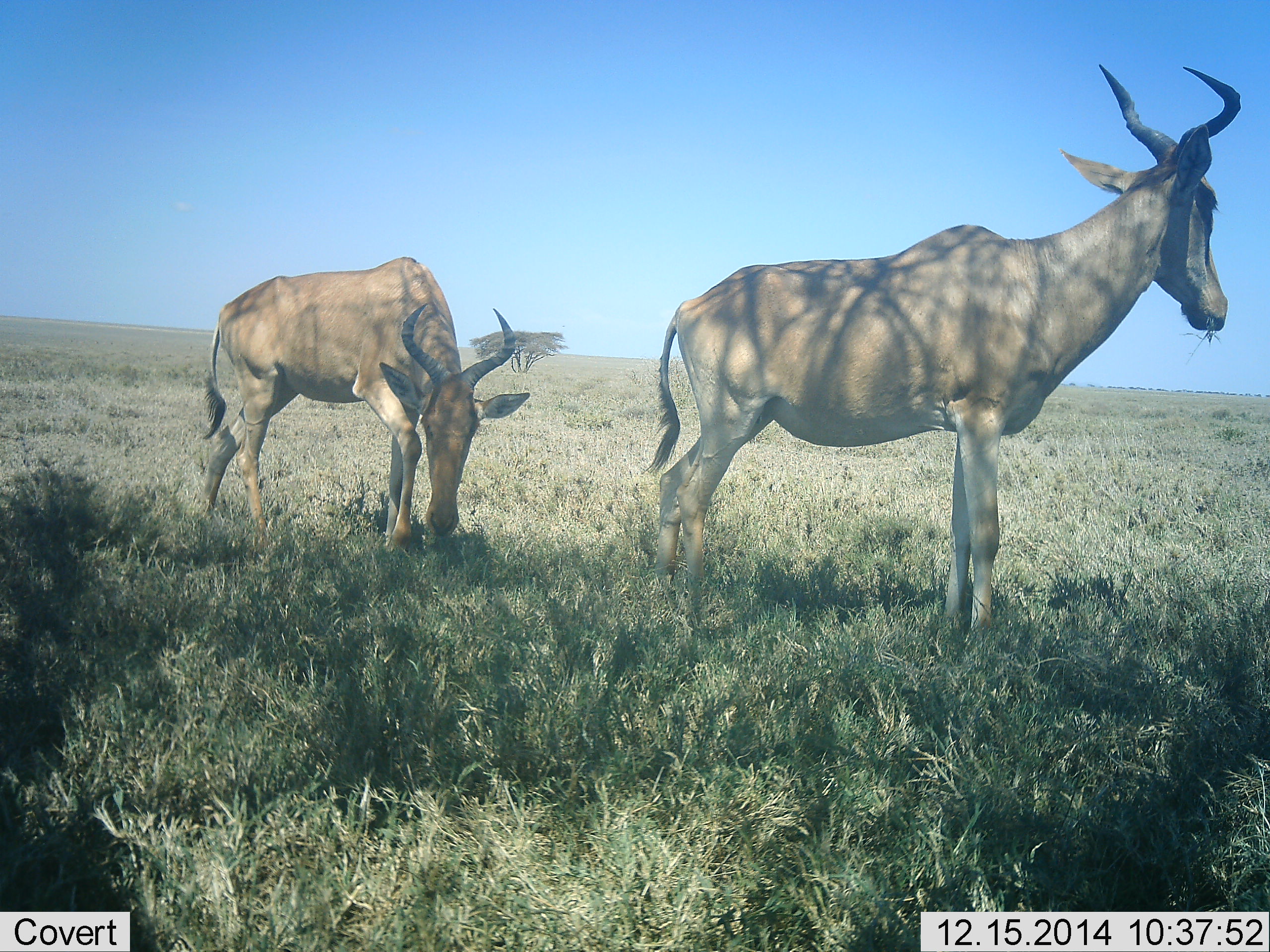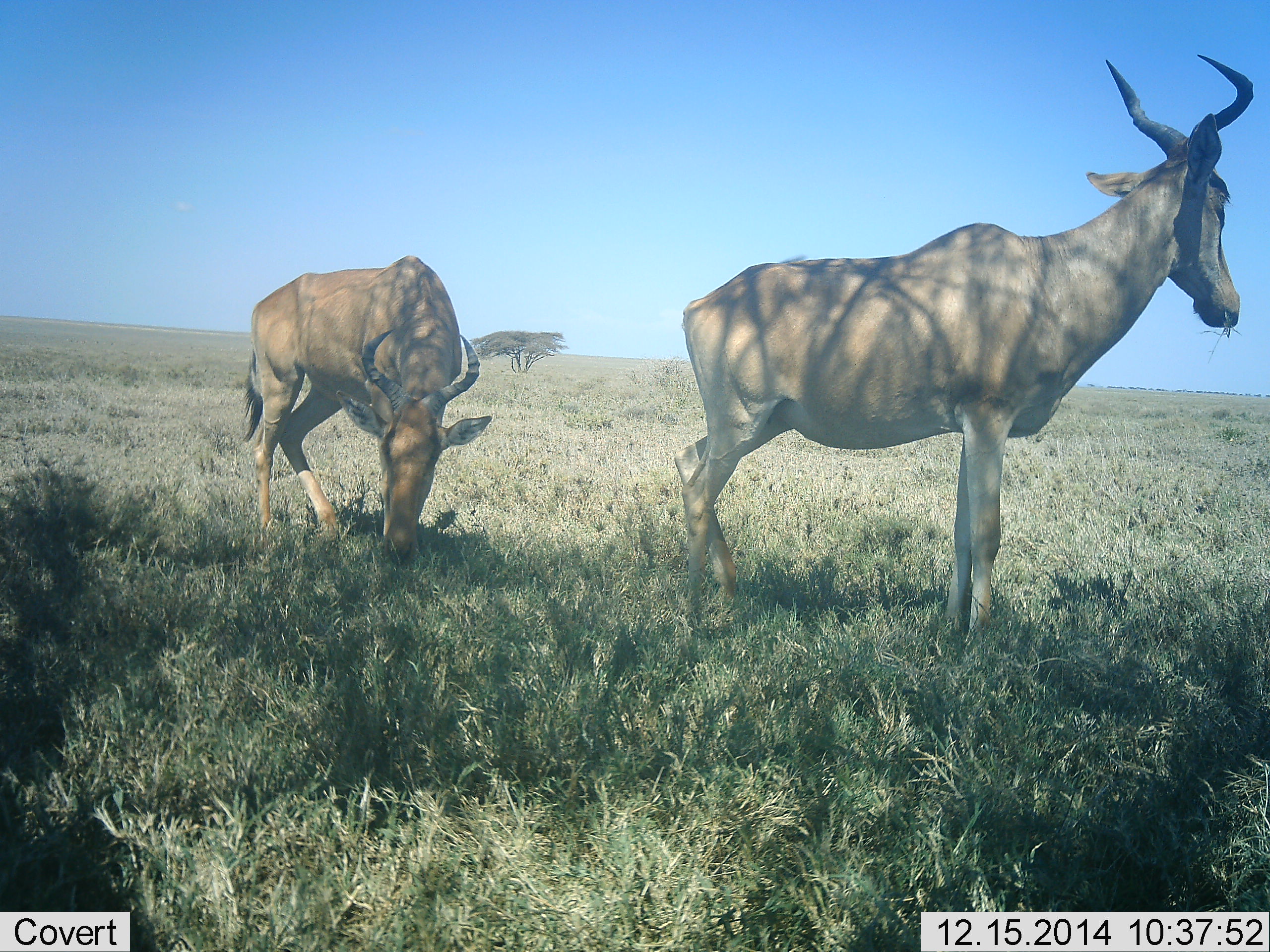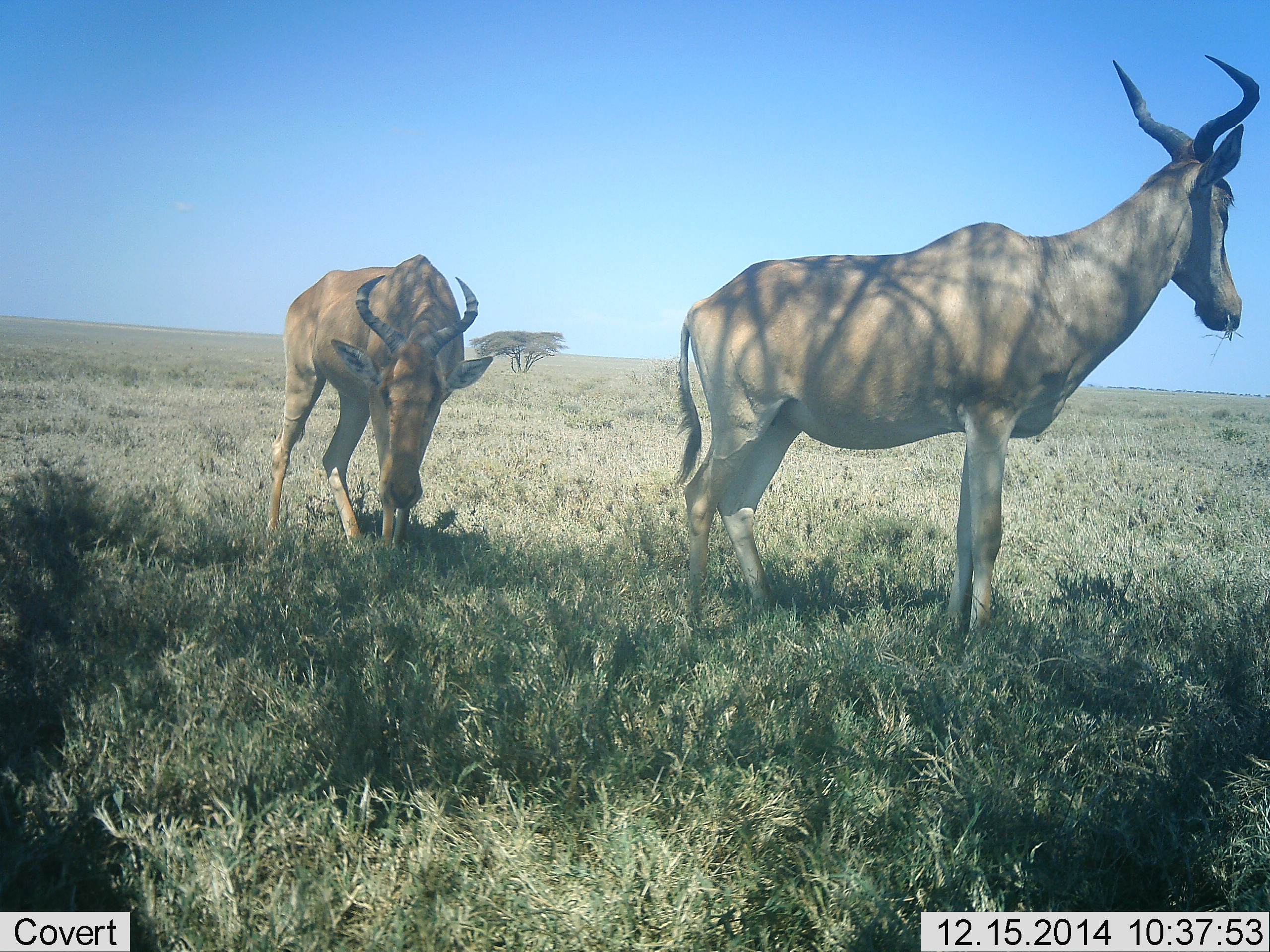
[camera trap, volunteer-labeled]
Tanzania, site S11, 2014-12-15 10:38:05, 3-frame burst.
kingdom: Animalia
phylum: Chordata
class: Mammalia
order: Artiodactyla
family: Bovidae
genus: Alcelaphus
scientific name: Alcelaphus buselaphus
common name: hartebeest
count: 2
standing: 80%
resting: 10%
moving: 10%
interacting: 0%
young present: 0%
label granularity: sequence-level